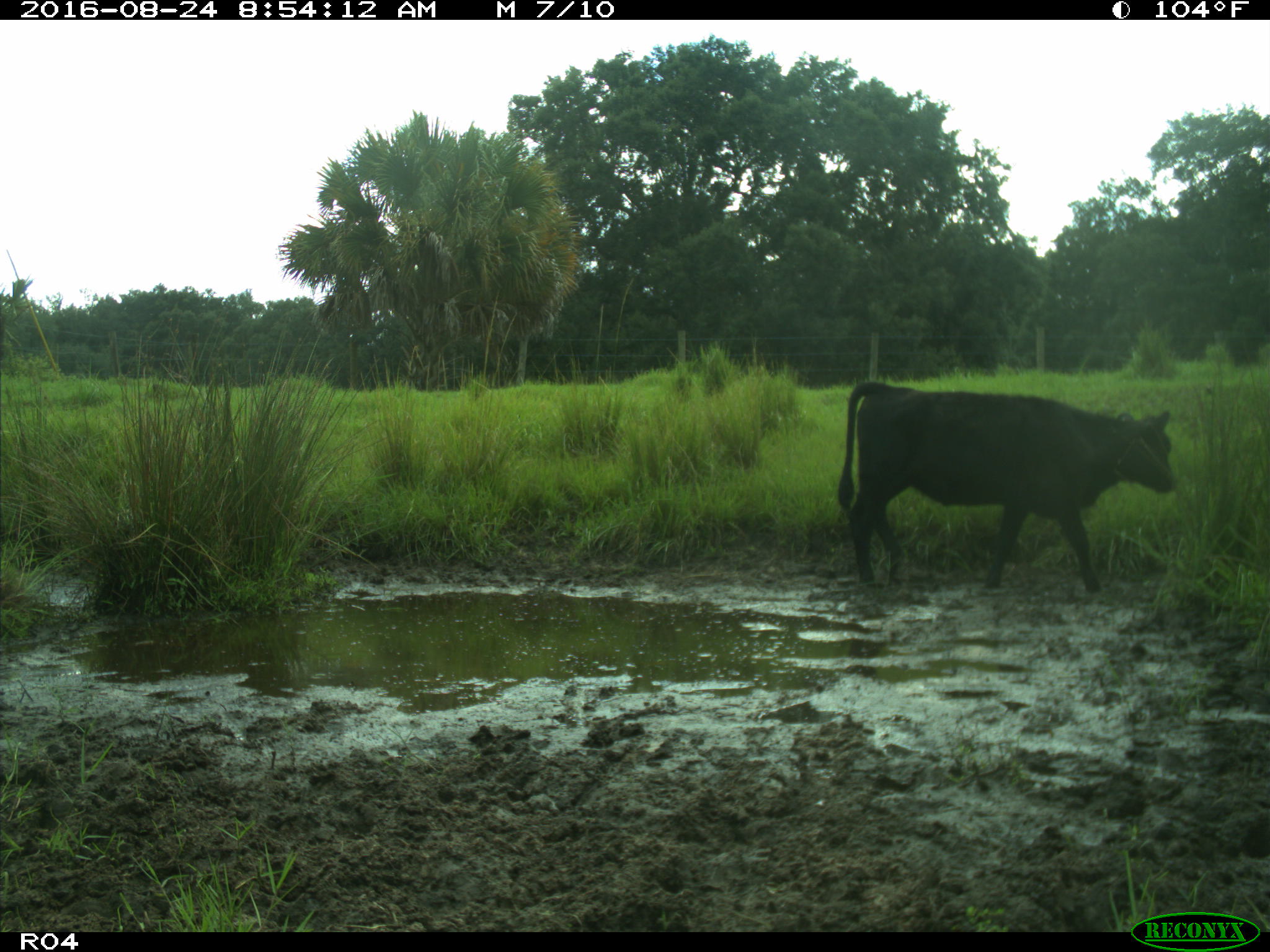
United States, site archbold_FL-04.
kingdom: Animalia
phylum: Chordata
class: Mammalia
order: Artiodactyla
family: Bovidae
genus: Bos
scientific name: Bos taurus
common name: domestic cow